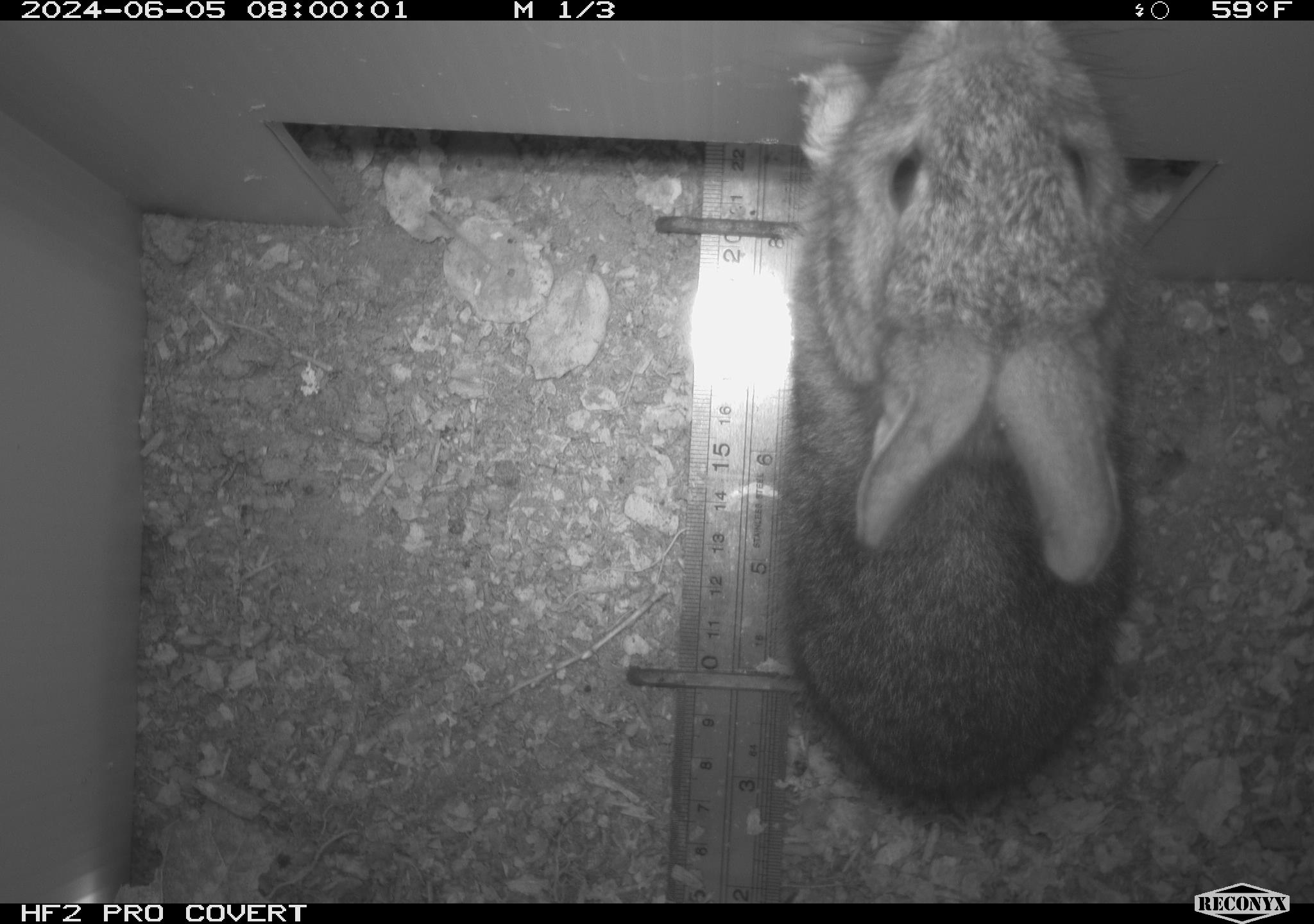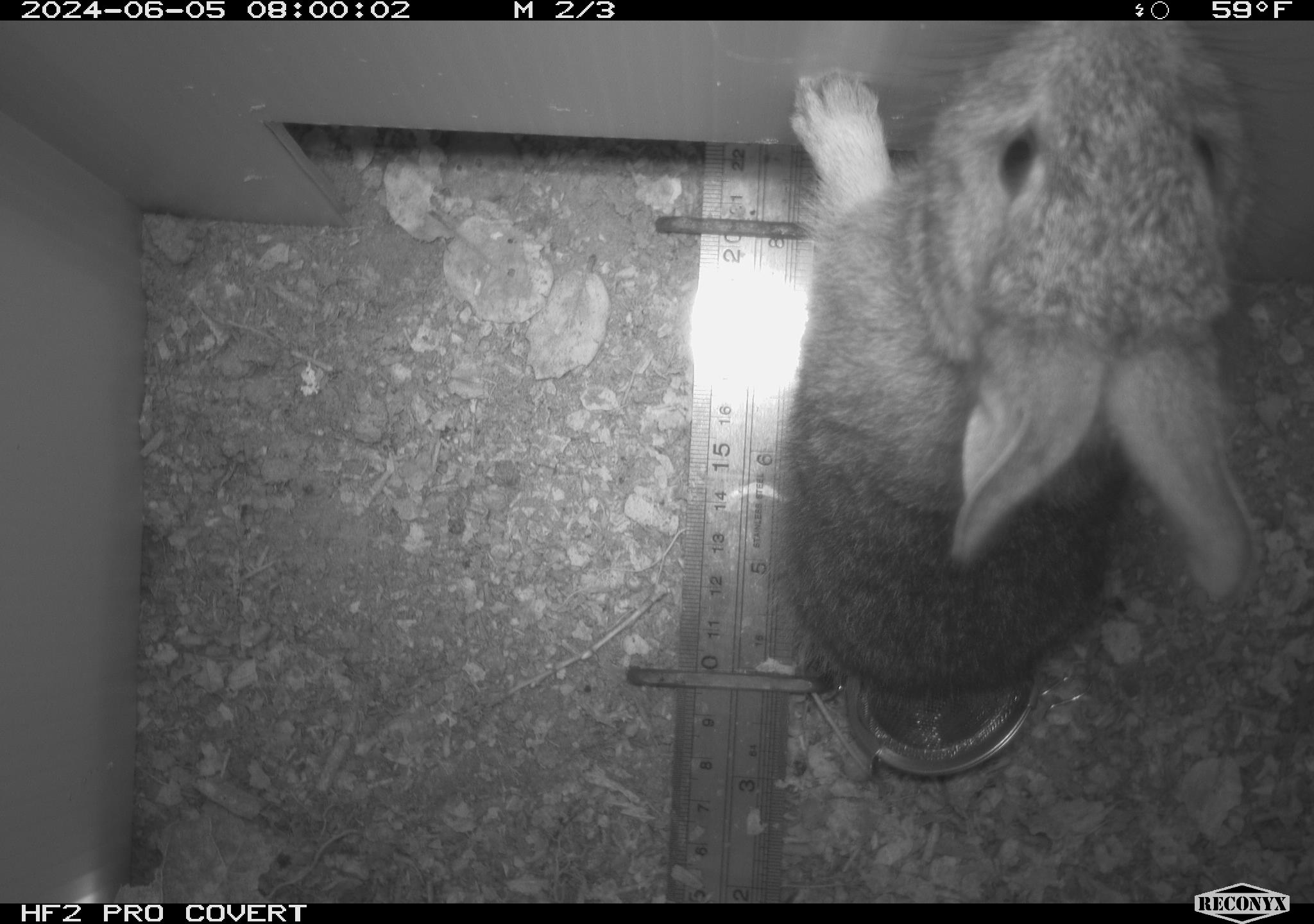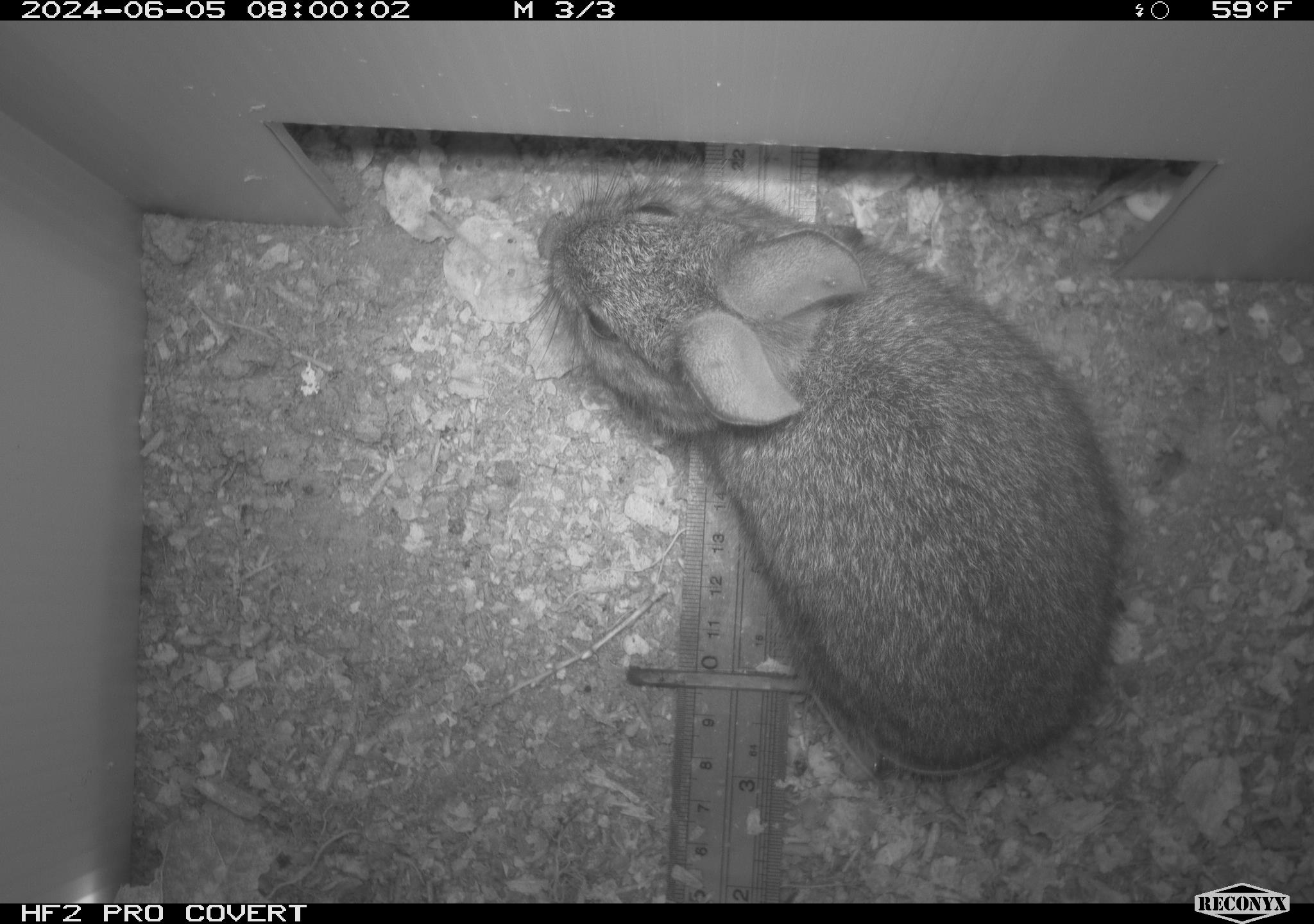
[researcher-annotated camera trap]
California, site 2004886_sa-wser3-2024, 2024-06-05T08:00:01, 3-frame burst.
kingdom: Animalia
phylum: Chordata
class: Mammalia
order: Lagomorpha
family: Leporidae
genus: Sylvilagus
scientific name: Sylvilagus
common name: cottontail rabbits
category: sylvilagus species